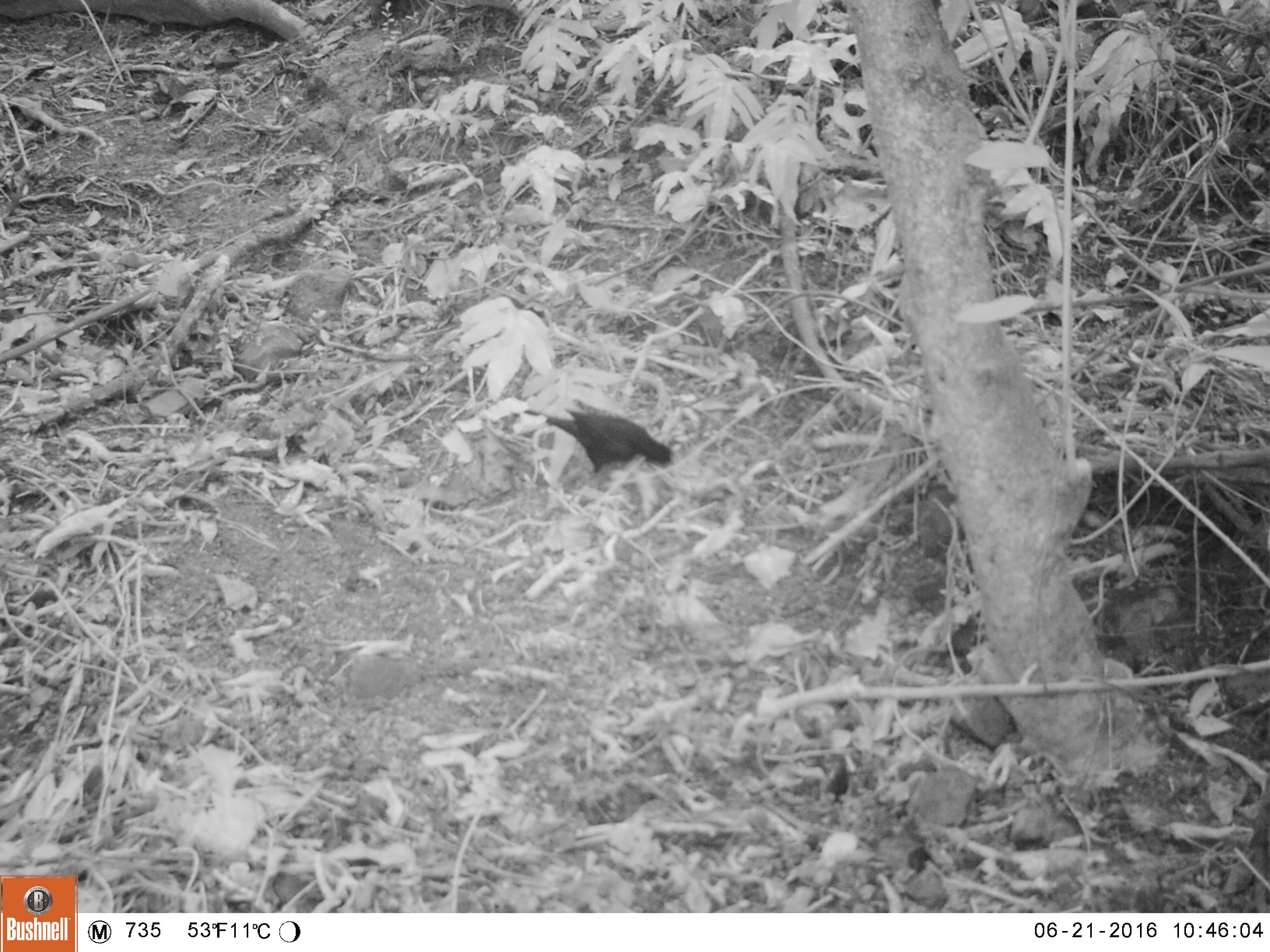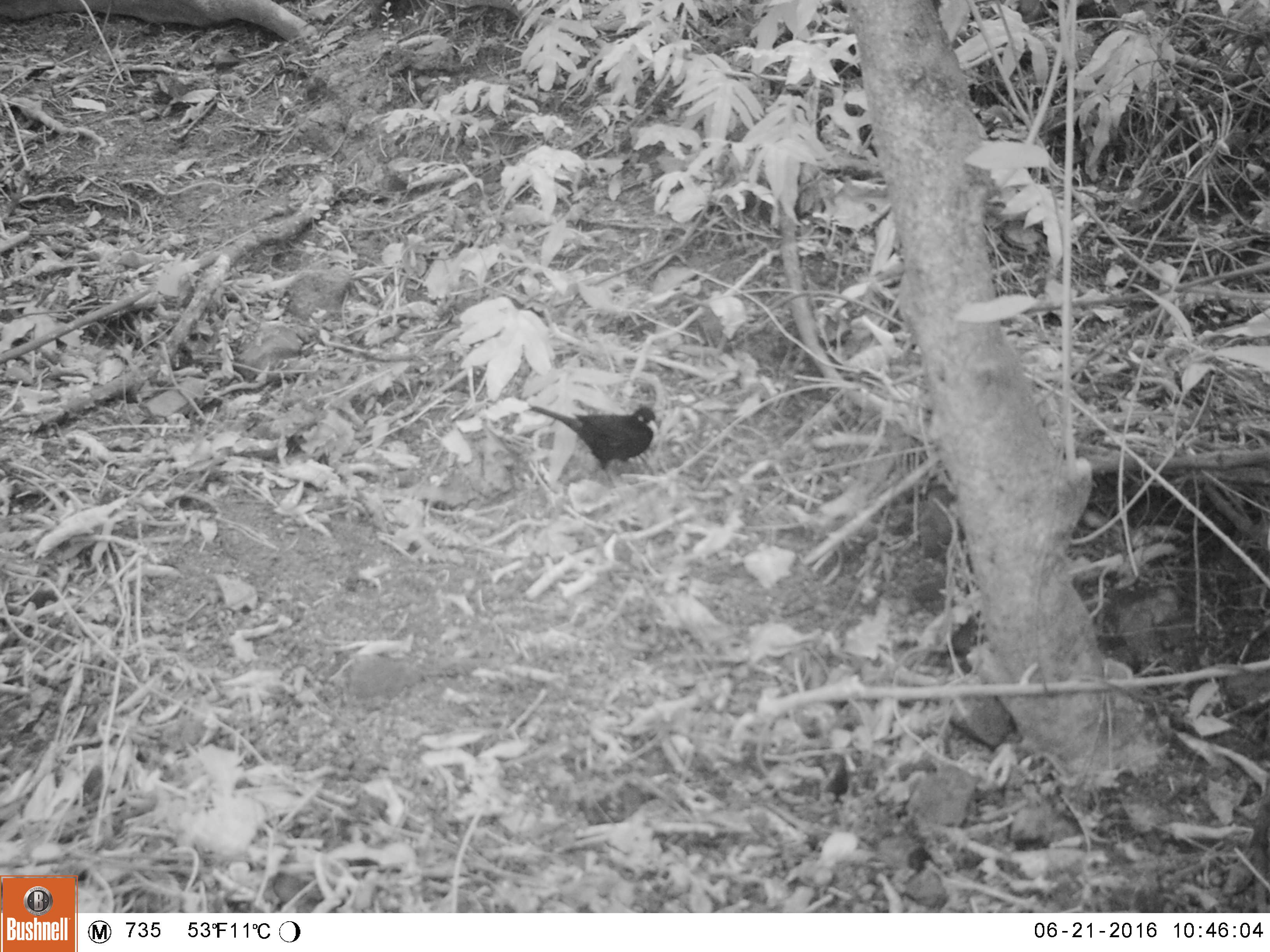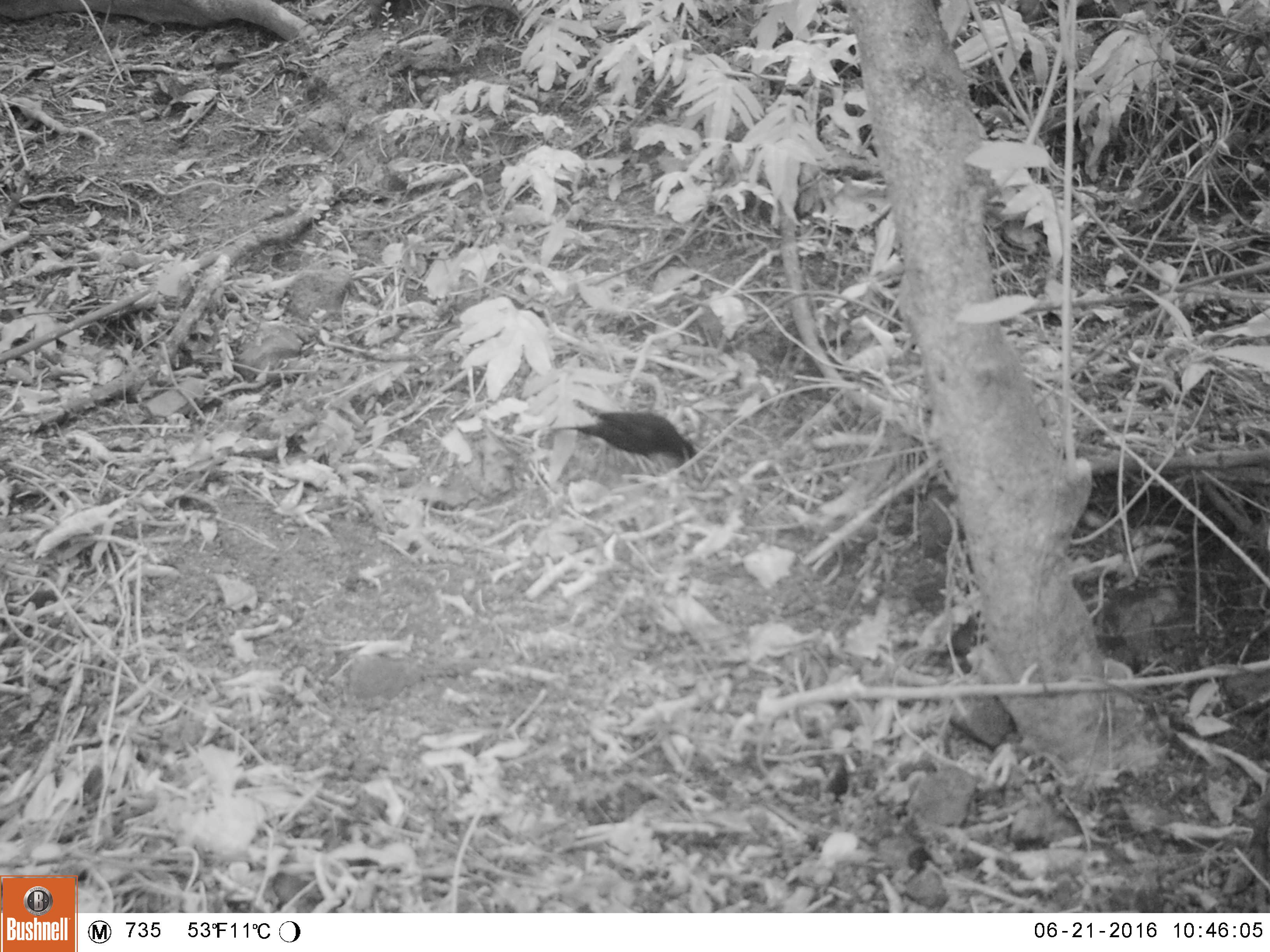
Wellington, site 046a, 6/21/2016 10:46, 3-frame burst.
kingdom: Animalia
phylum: Chordata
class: Aves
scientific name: Aves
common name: bird